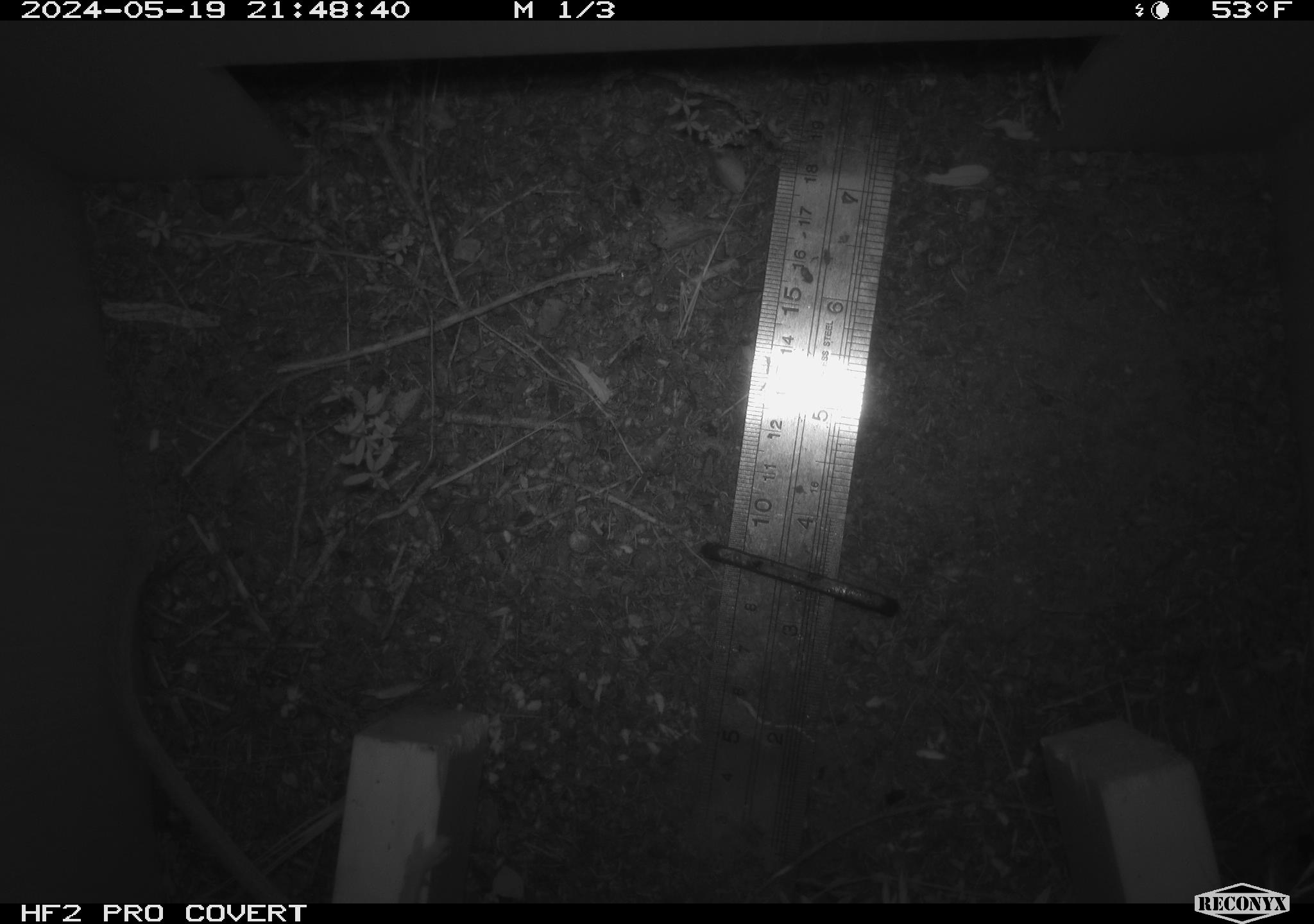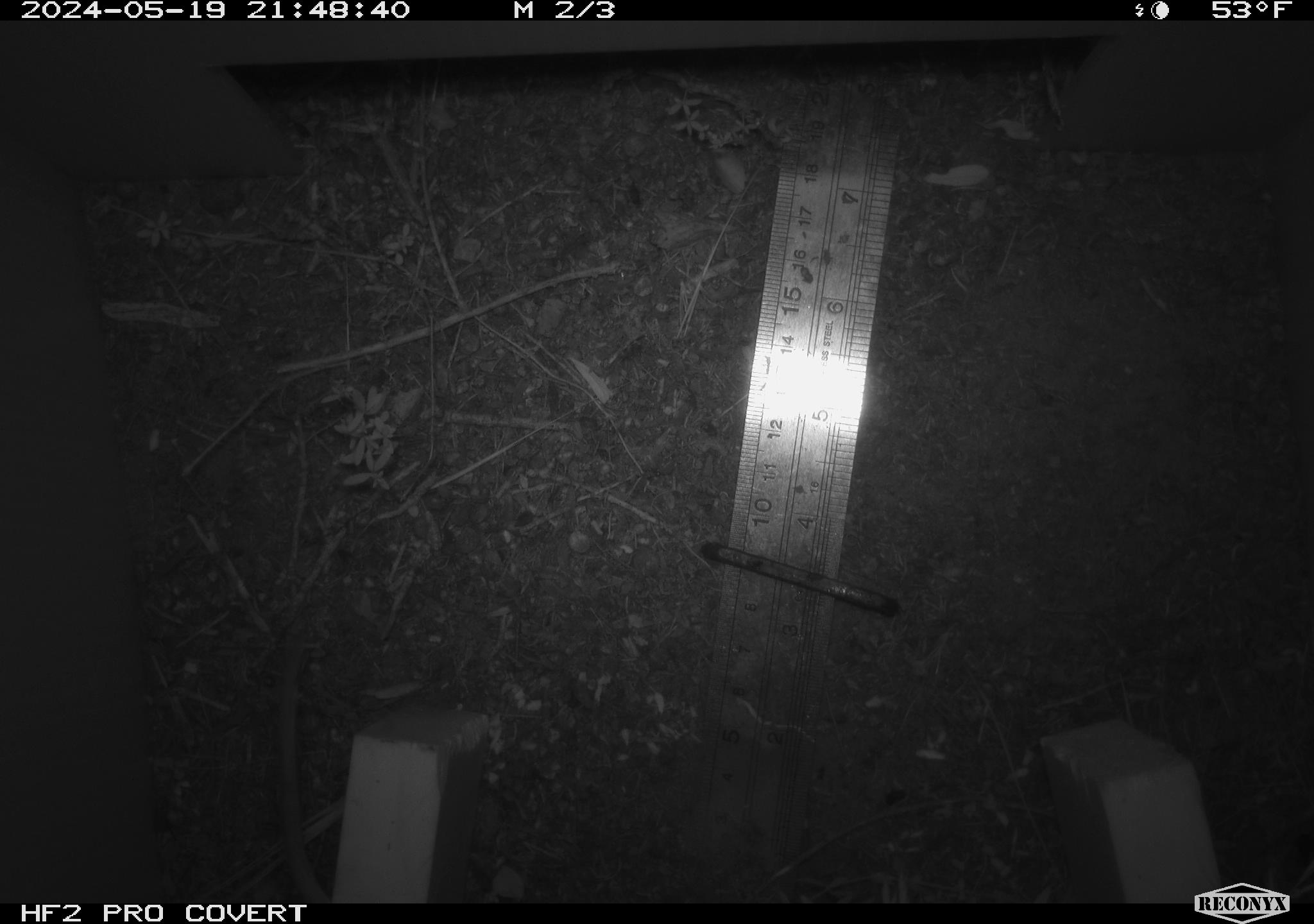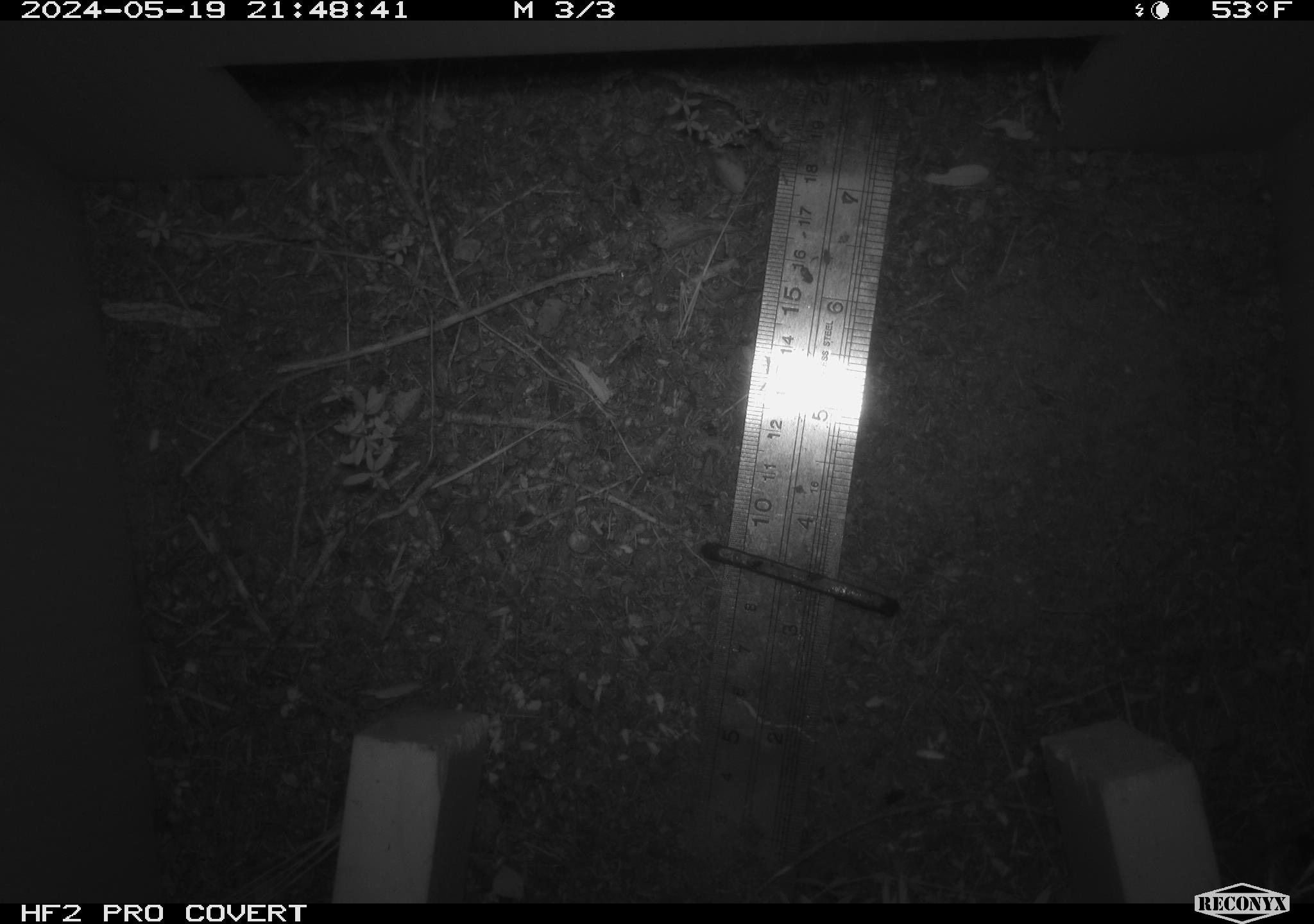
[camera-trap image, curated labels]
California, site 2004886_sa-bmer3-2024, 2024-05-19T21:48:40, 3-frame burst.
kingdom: Animalia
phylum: Chordata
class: Mammalia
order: Rodentia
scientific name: Rodentia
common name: mouse species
Mouse species (Rodentia).